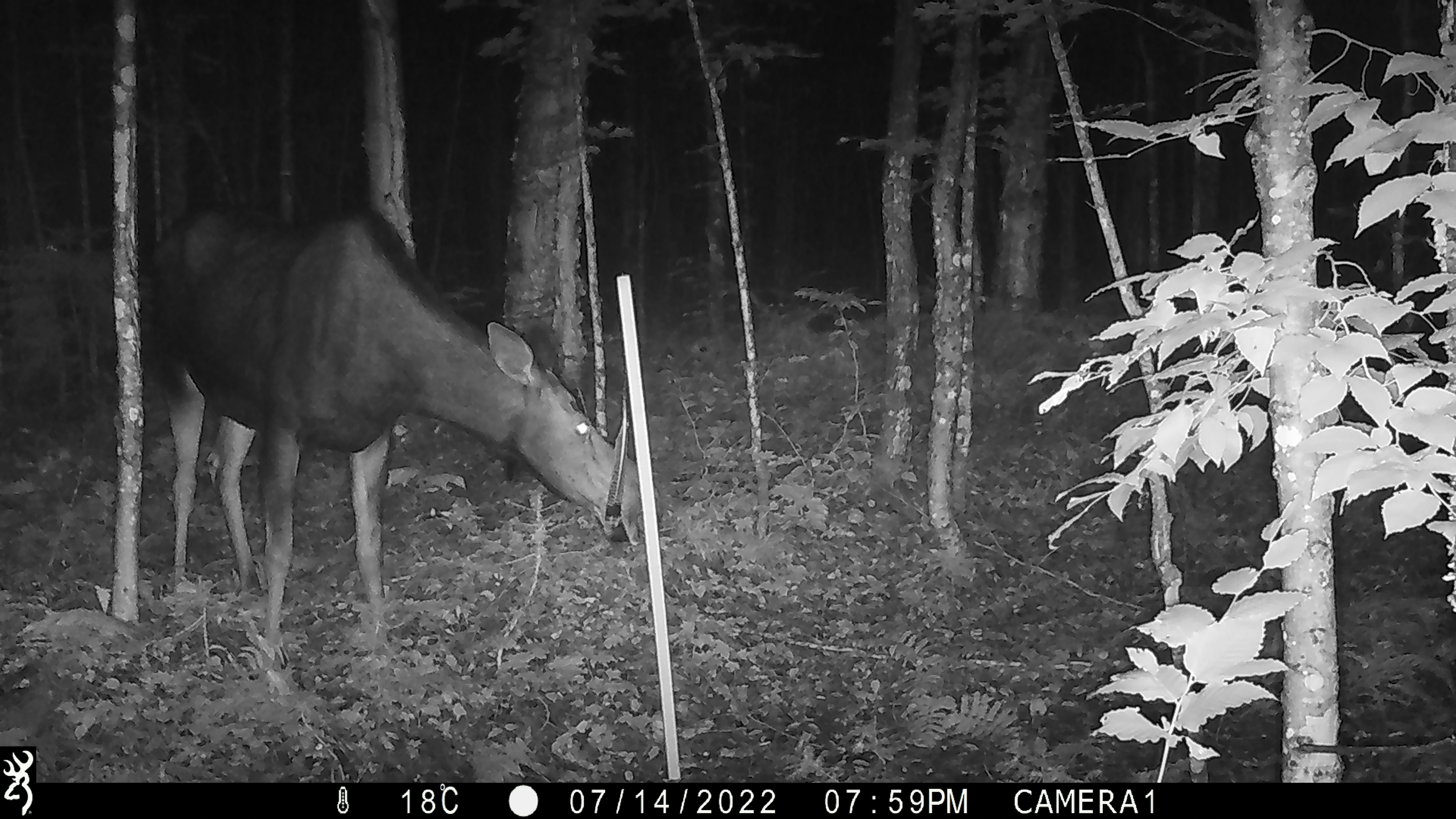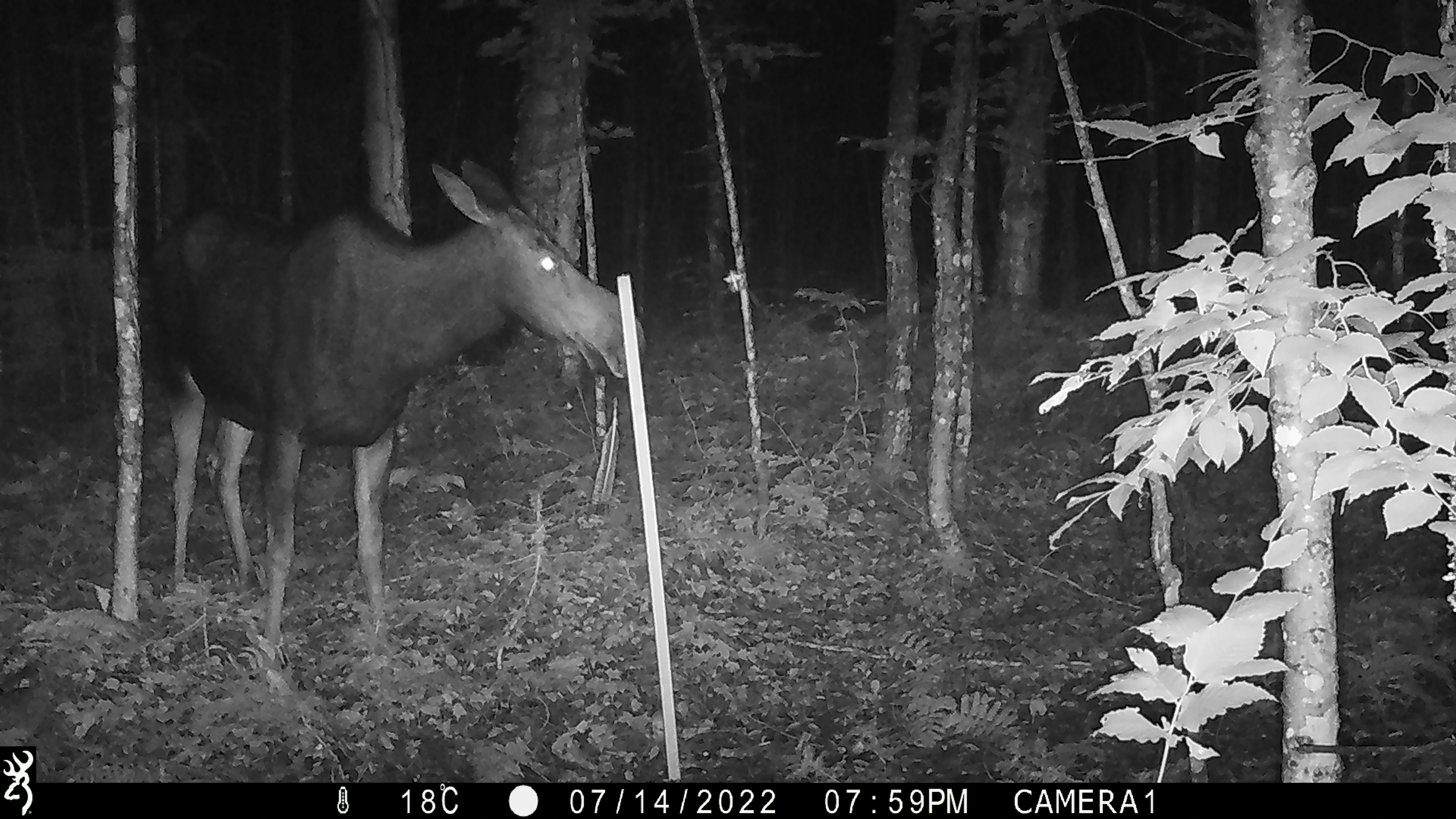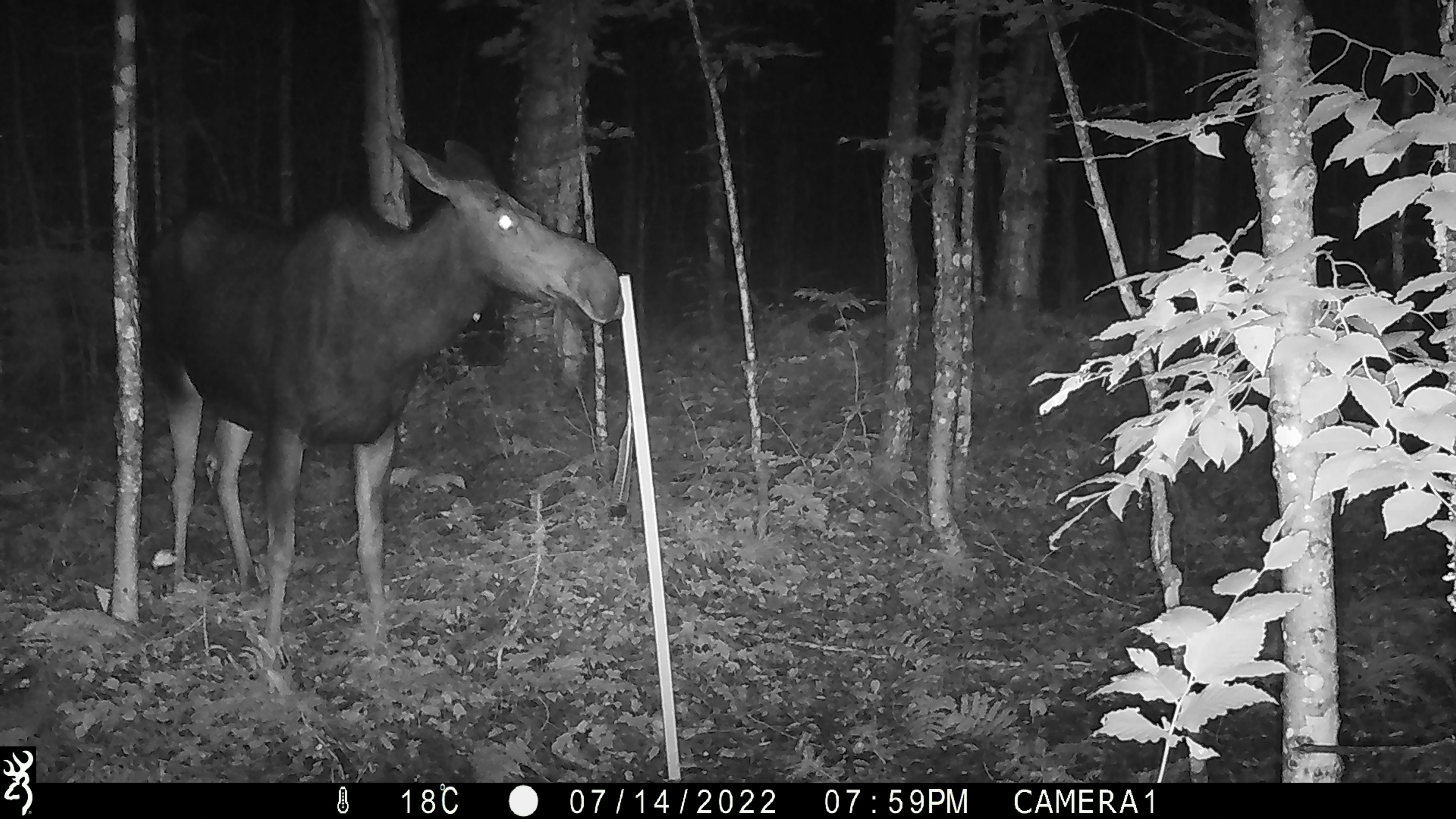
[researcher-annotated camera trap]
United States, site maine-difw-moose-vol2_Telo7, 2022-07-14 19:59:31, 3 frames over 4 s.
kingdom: Animalia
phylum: Chordata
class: Mammalia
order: Artiodactyla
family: Cervidae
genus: Alces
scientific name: Alces alces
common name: moose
Moose (Alces alces).